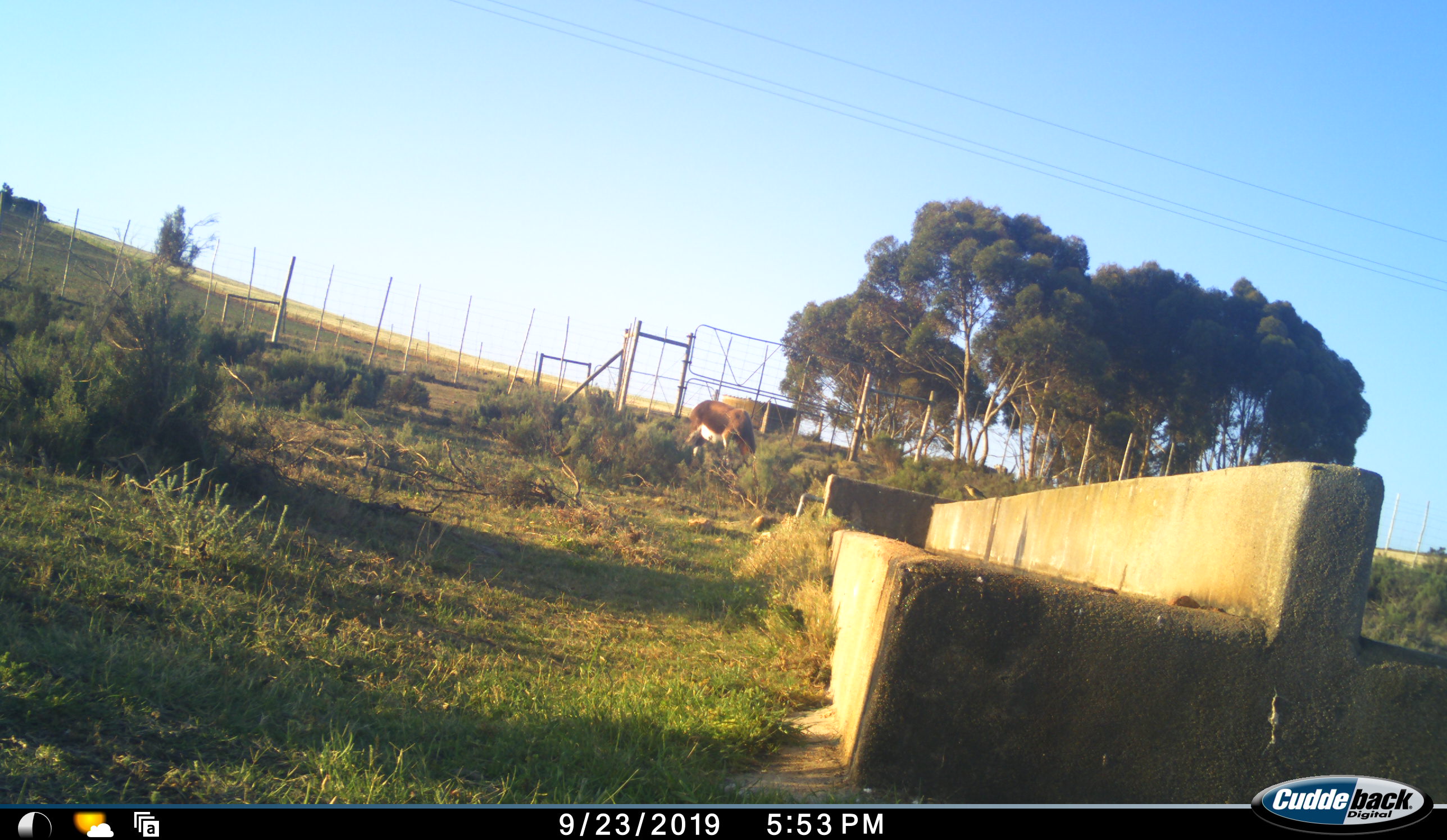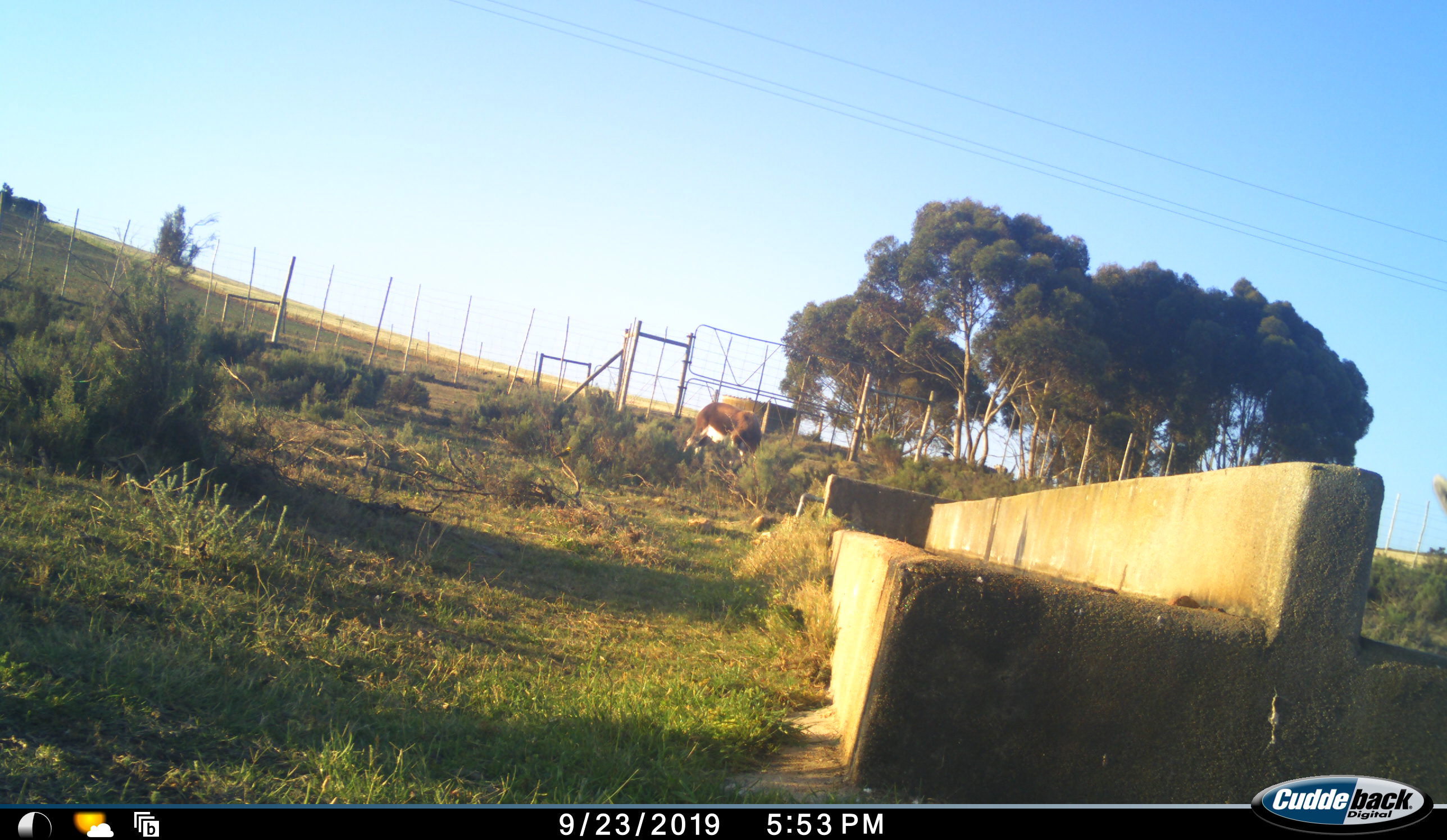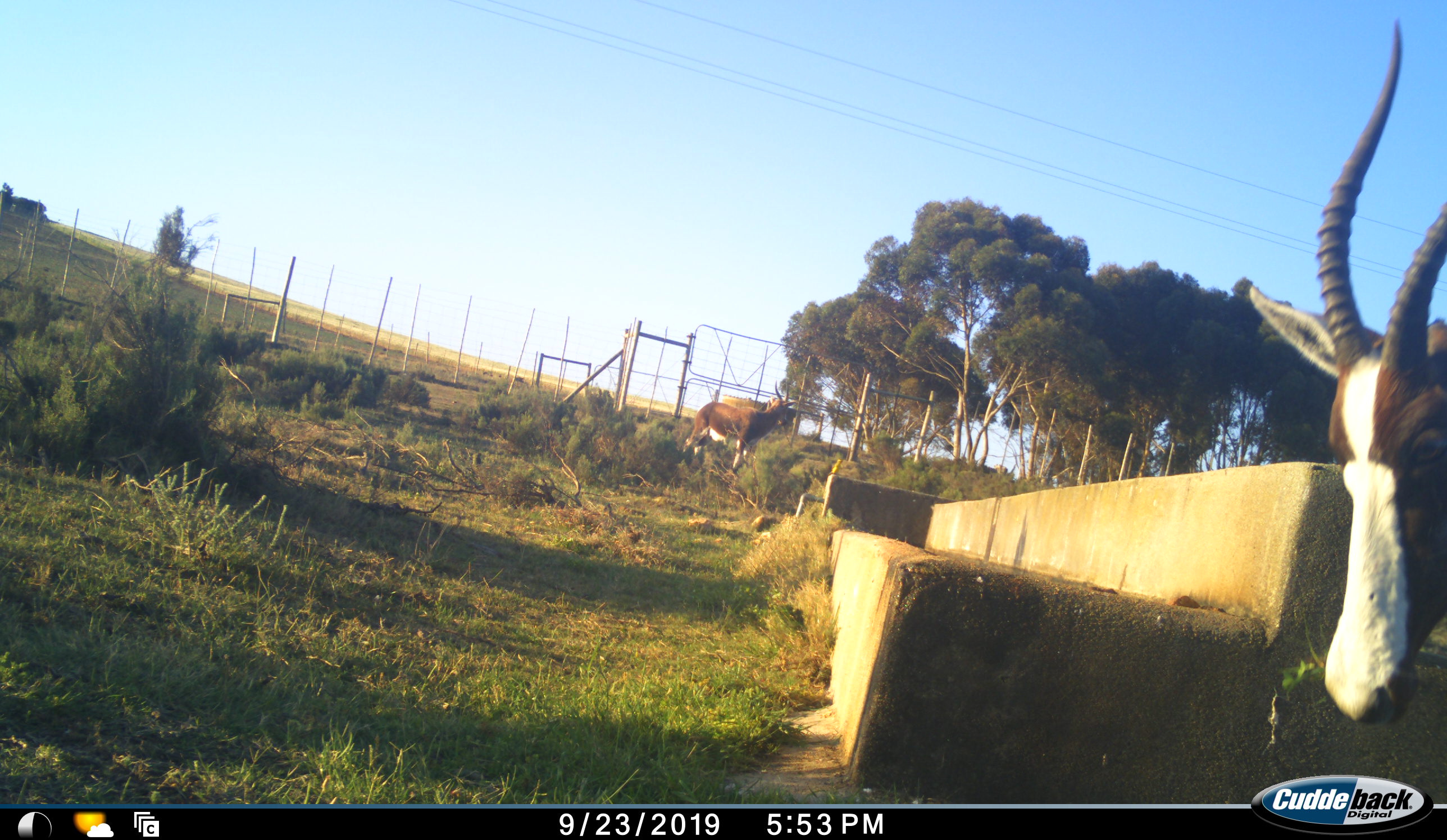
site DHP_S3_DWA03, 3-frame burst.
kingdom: Animalia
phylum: Chordata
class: Mammalia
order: Artiodactyla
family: Bovidae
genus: Damaliscus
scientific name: Damaliscus pygargus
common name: bontebok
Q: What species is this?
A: Bontebok (Damaliscus pygargus).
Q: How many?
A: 2.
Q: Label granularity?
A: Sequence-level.